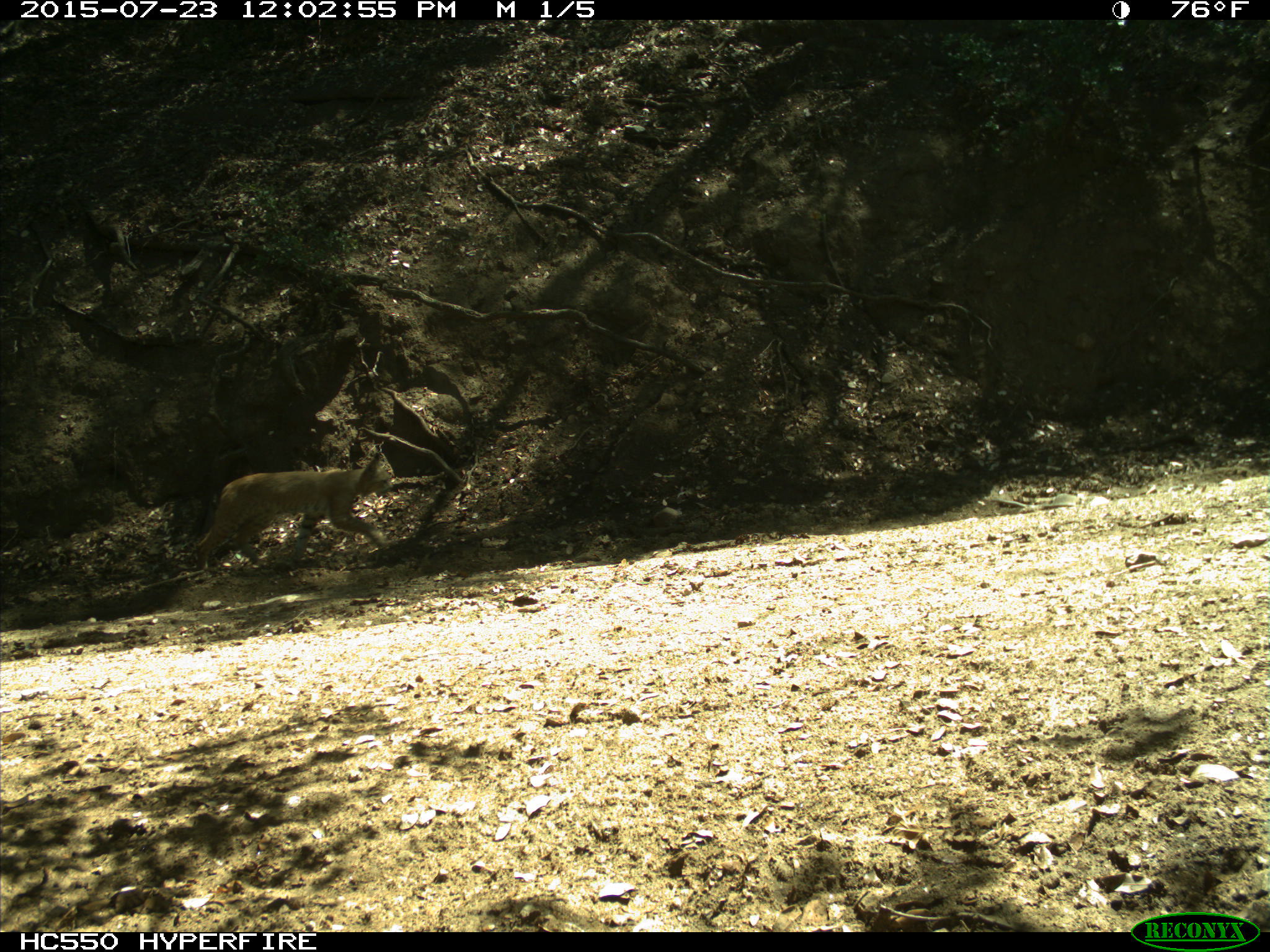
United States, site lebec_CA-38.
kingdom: Animalia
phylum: Chordata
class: Mammalia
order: Carnivora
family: Felidae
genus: Lynx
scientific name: Lynx rufus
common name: bobcat